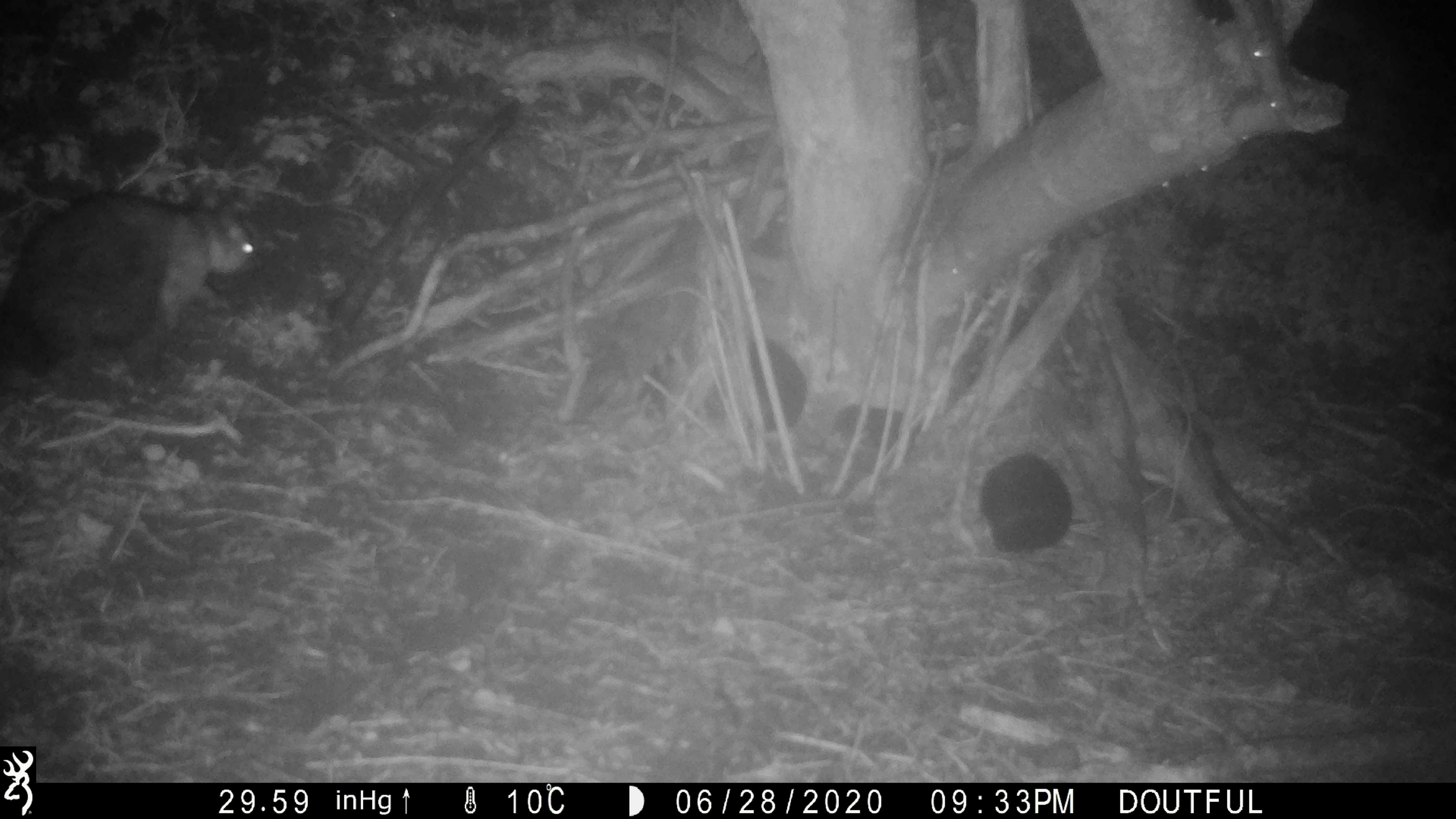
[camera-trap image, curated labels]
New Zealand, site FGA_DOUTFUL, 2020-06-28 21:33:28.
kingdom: Animalia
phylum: Chordata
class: Mammalia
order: Diprotodontia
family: Phalangeridae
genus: Trichosurus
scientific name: Trichosurus vulpecula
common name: common brushtail possum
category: possum